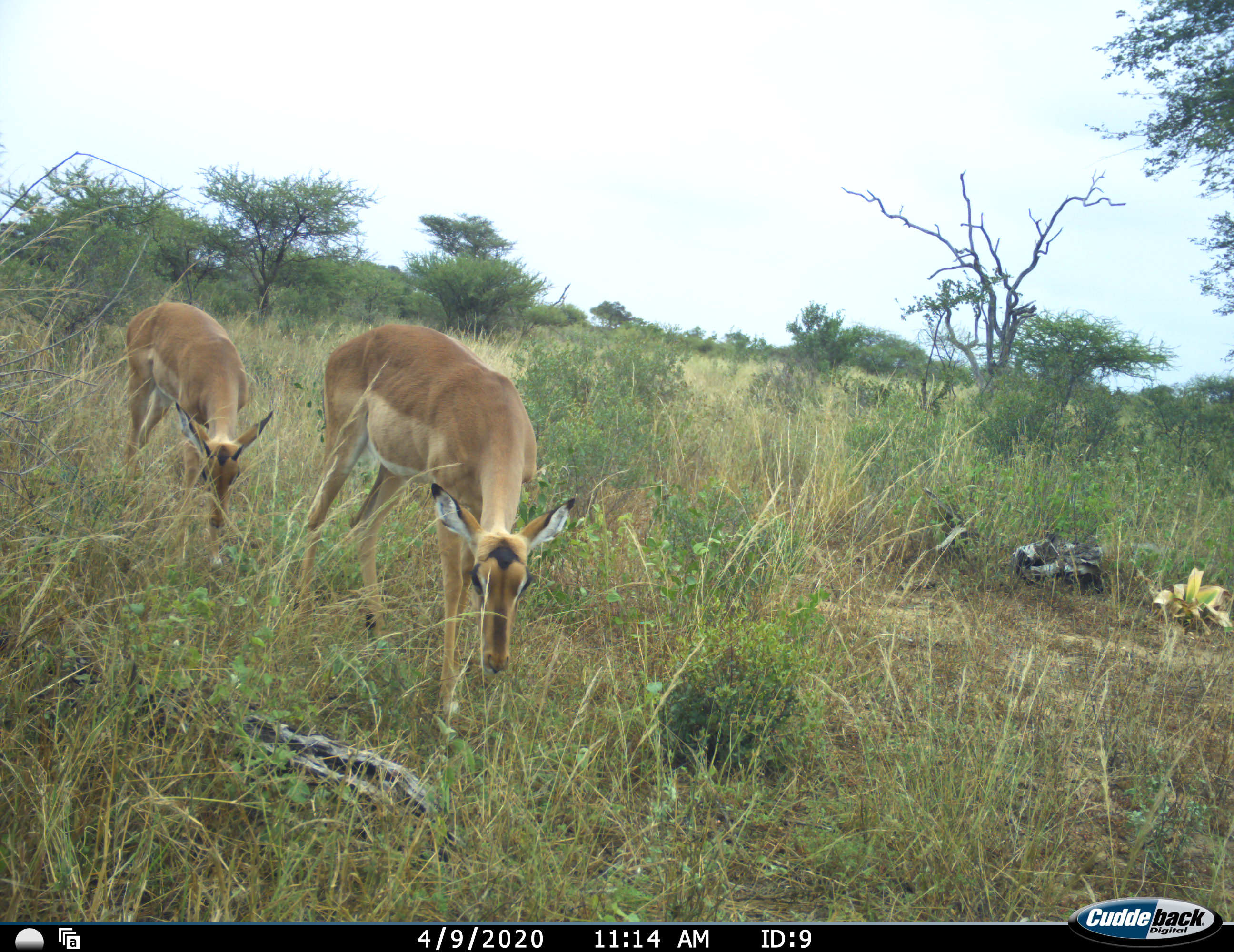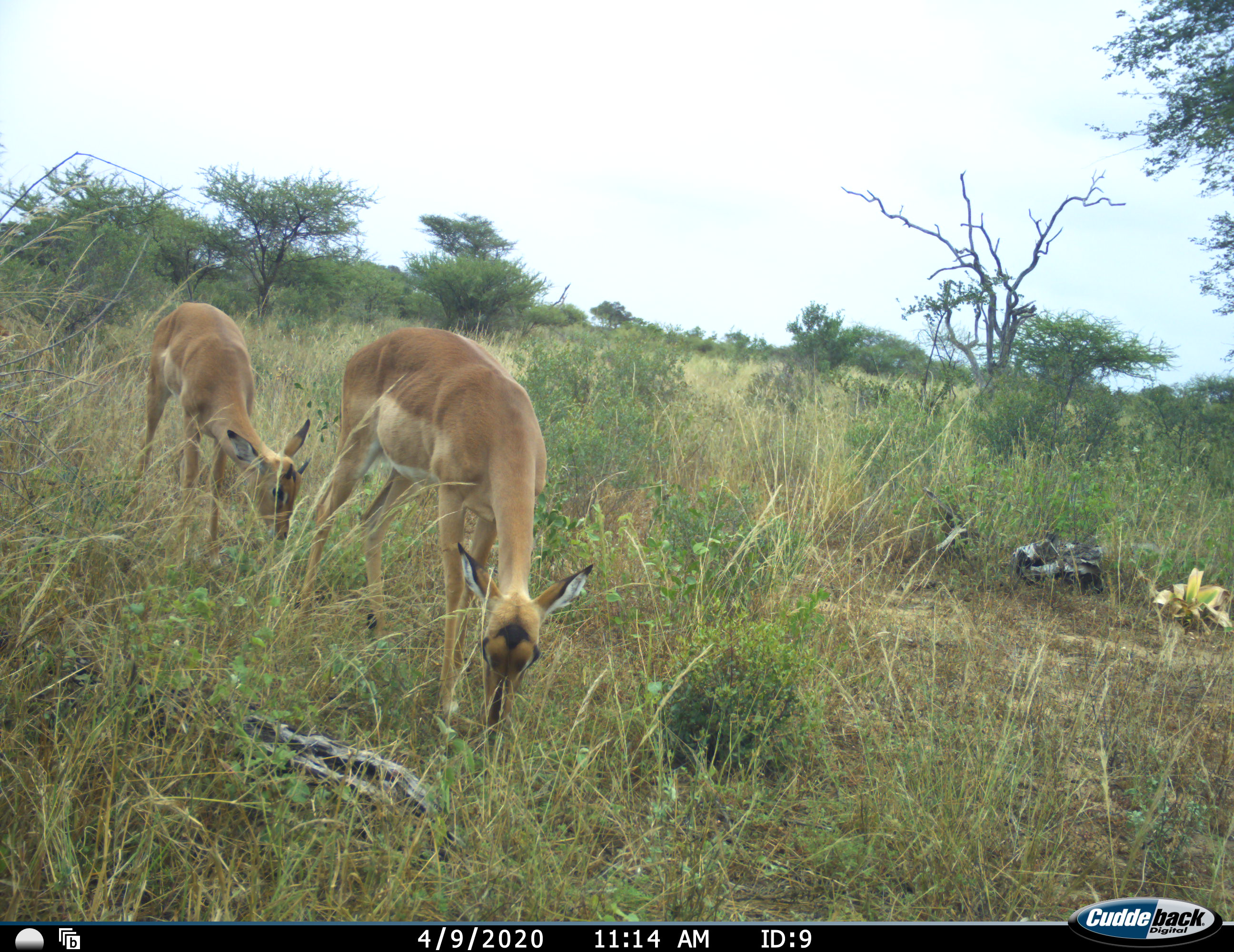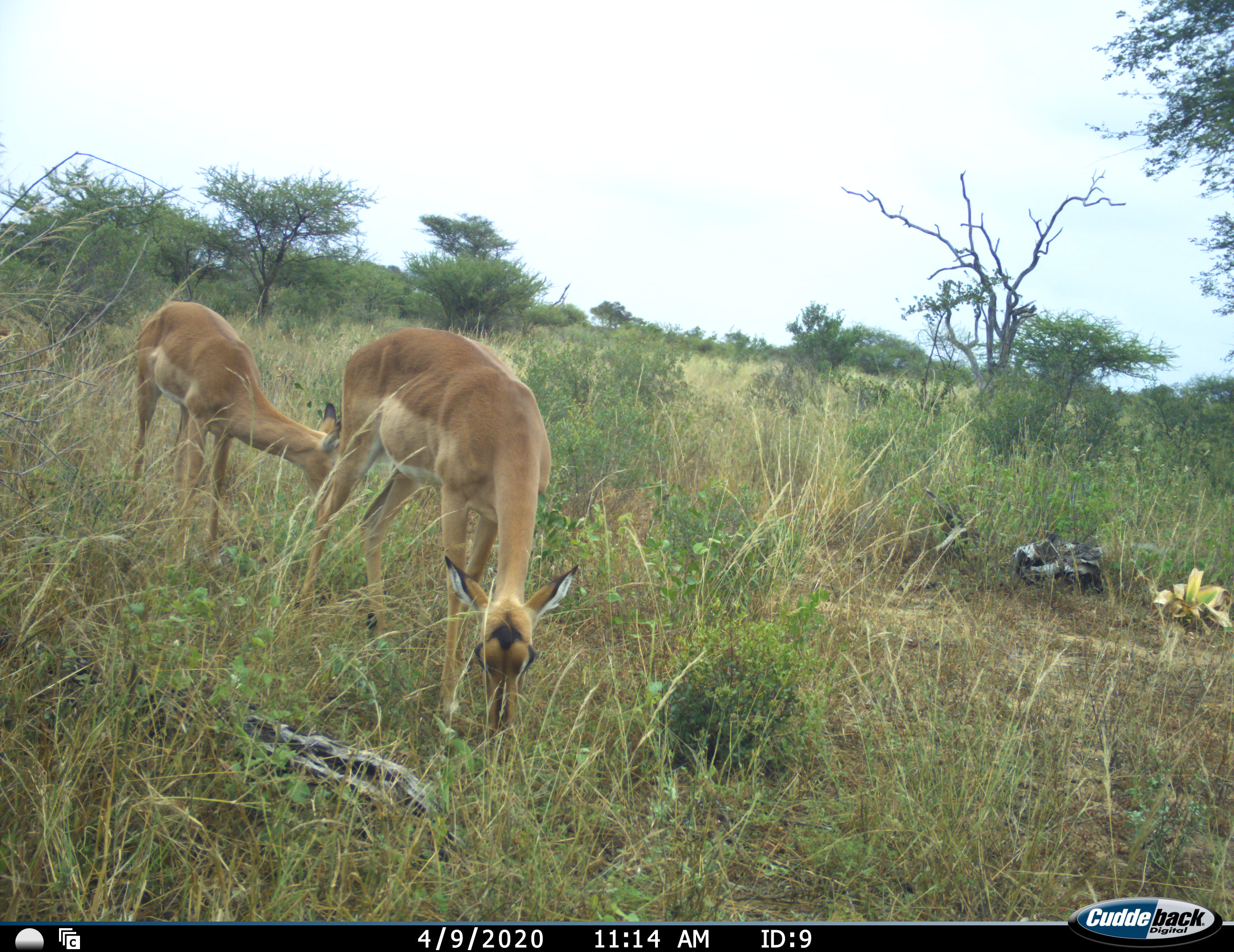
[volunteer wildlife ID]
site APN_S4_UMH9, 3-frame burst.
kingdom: Animalia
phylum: Chordata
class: Mammalia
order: Artiodactyla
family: Bovidae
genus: Aepyceros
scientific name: Aepyceros melampus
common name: impala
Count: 2.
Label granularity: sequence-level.